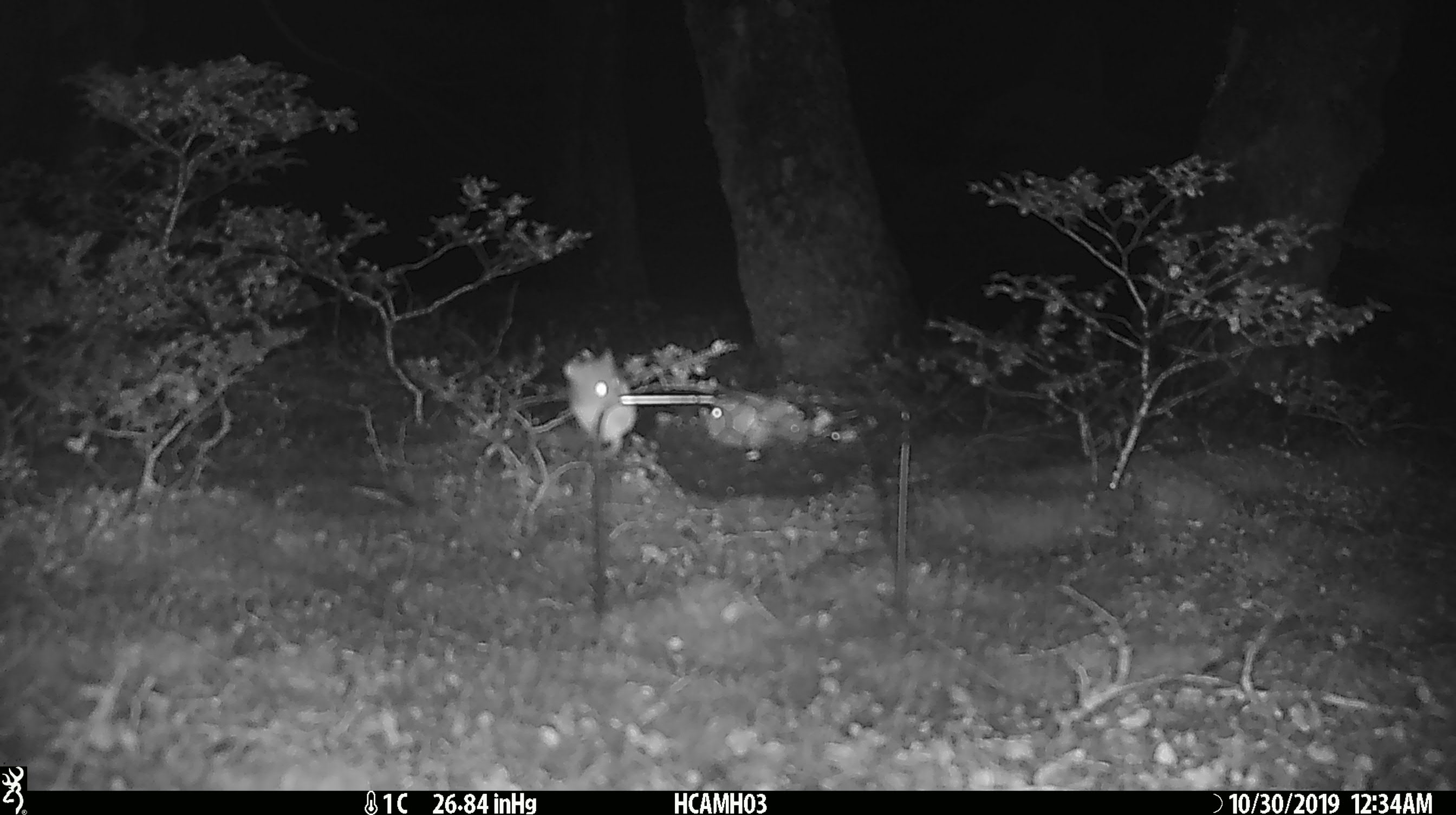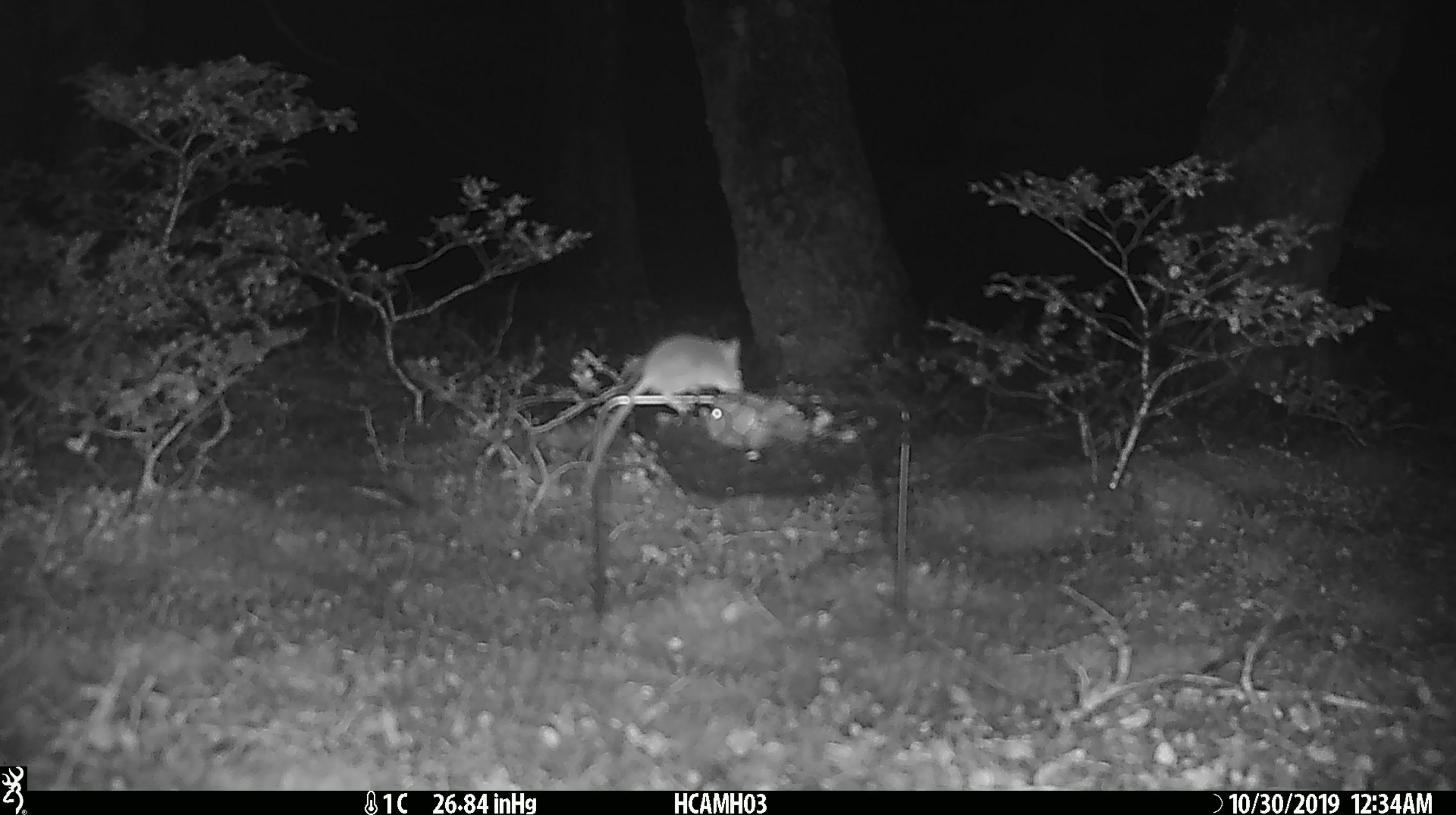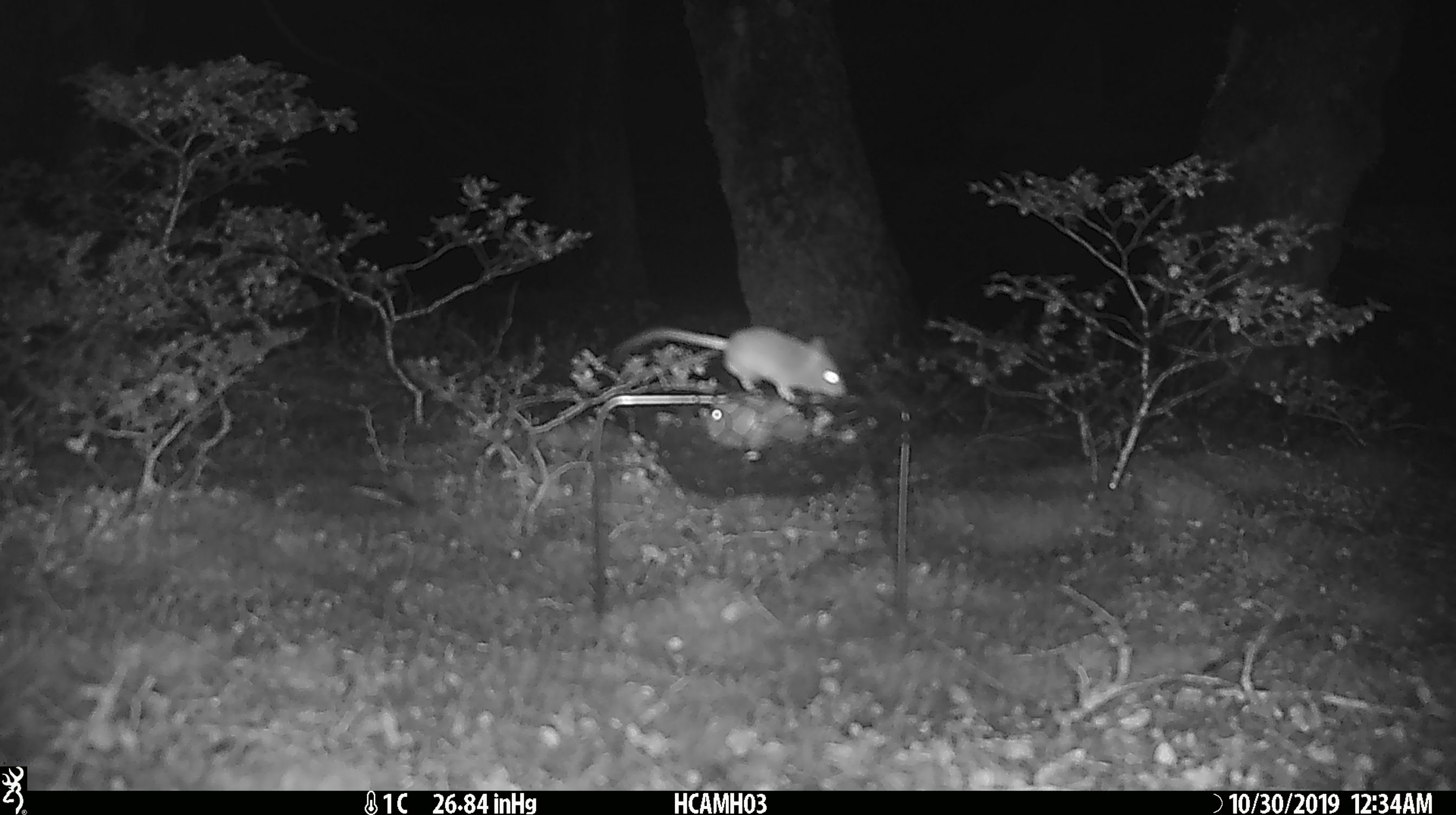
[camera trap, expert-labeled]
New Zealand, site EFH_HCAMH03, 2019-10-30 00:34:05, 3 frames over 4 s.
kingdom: Animalia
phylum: Chordata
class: Mammalia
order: Rodentia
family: Muridae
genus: Mus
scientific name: Mus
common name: mouse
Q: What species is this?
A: Mouse (Mus).